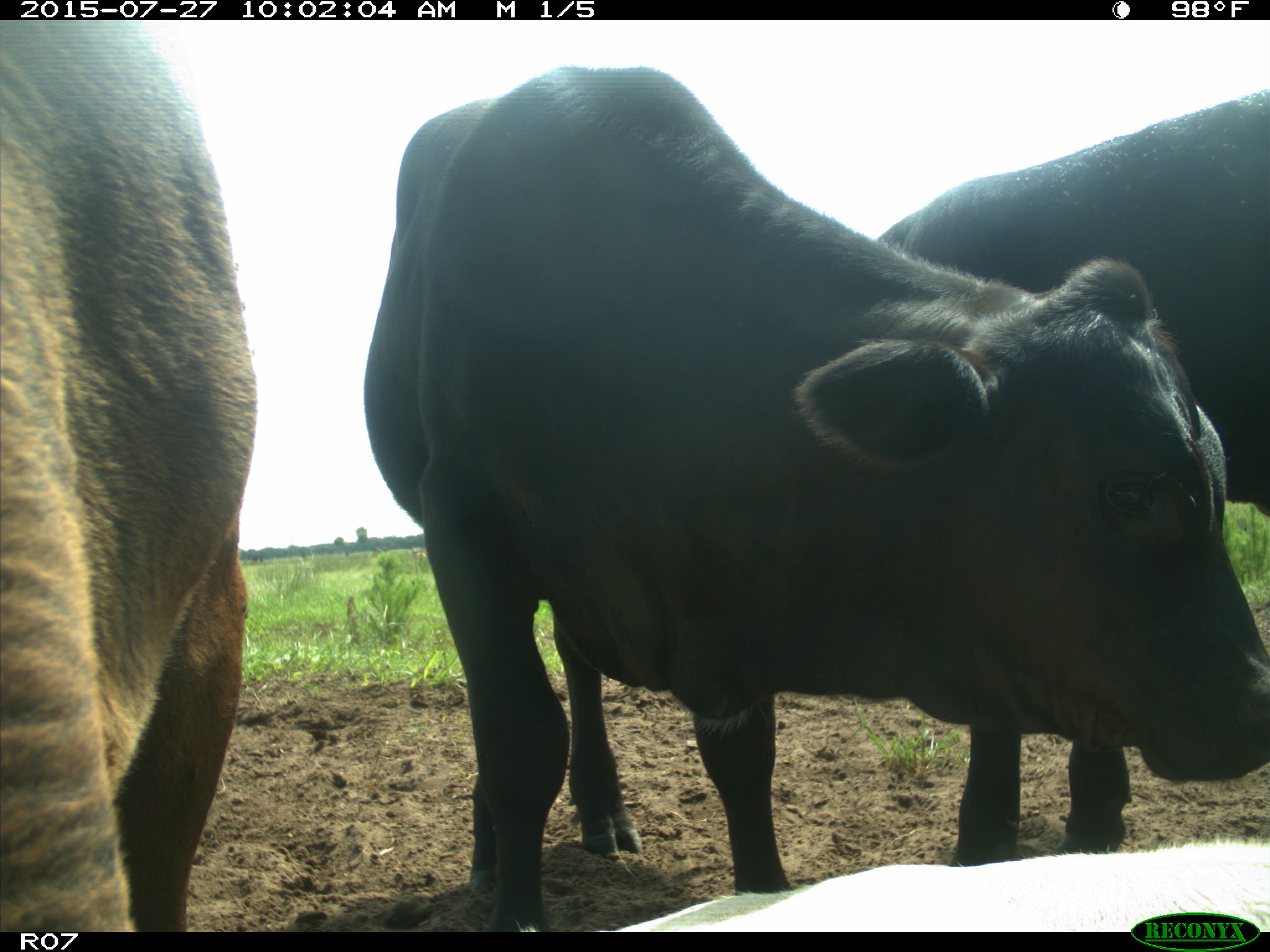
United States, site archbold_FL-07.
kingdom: Animalia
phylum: Chordata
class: Mammalia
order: Artiodactyla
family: Bovidae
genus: Bos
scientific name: Bos taurus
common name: domestic cow